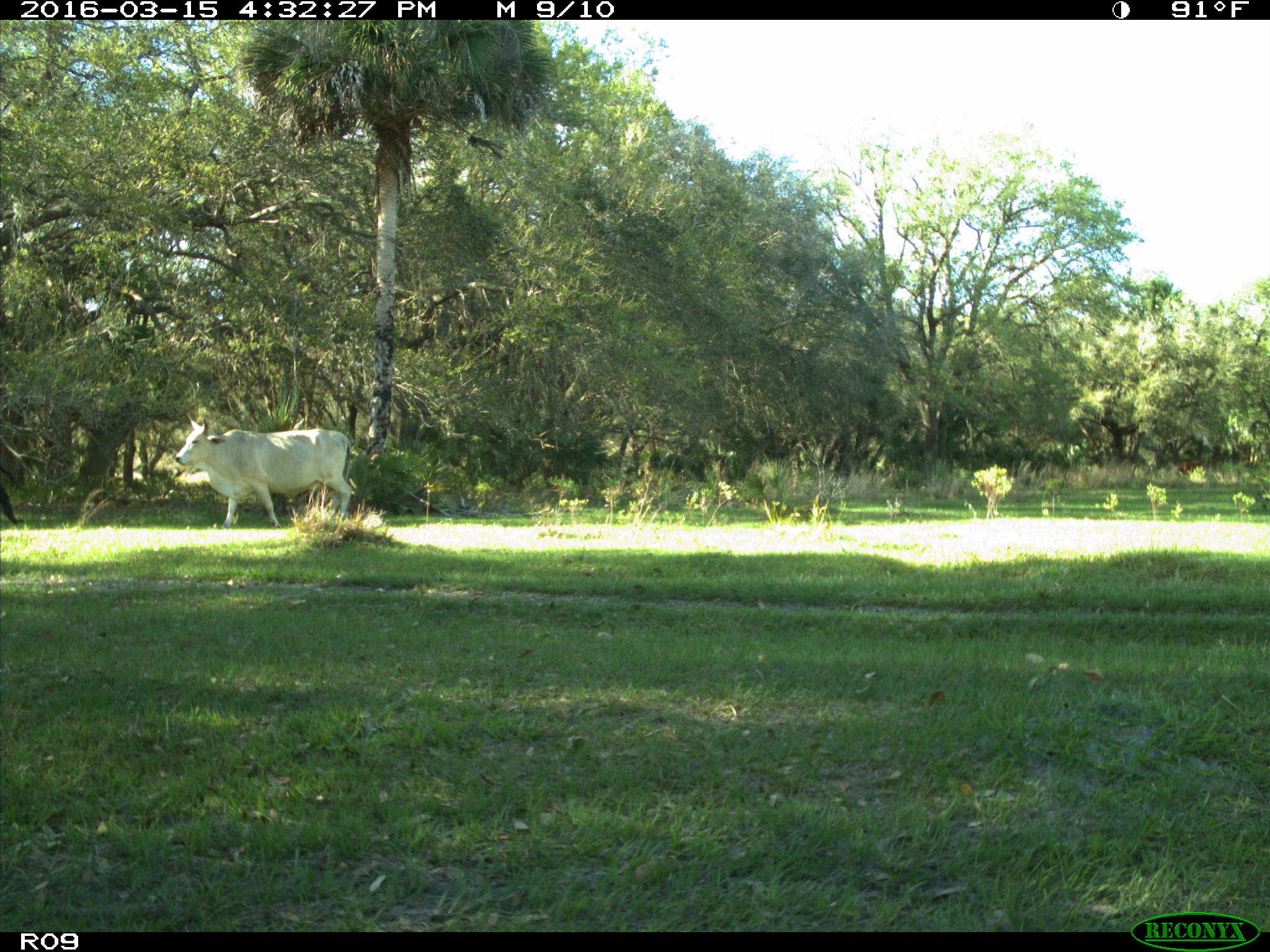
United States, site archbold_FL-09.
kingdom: Animalia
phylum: Chordata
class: Mammalia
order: Artiodactyla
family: Bovidae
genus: Bos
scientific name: Bos taurus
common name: domestic cow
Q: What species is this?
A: Bos taurus (domestic cow).